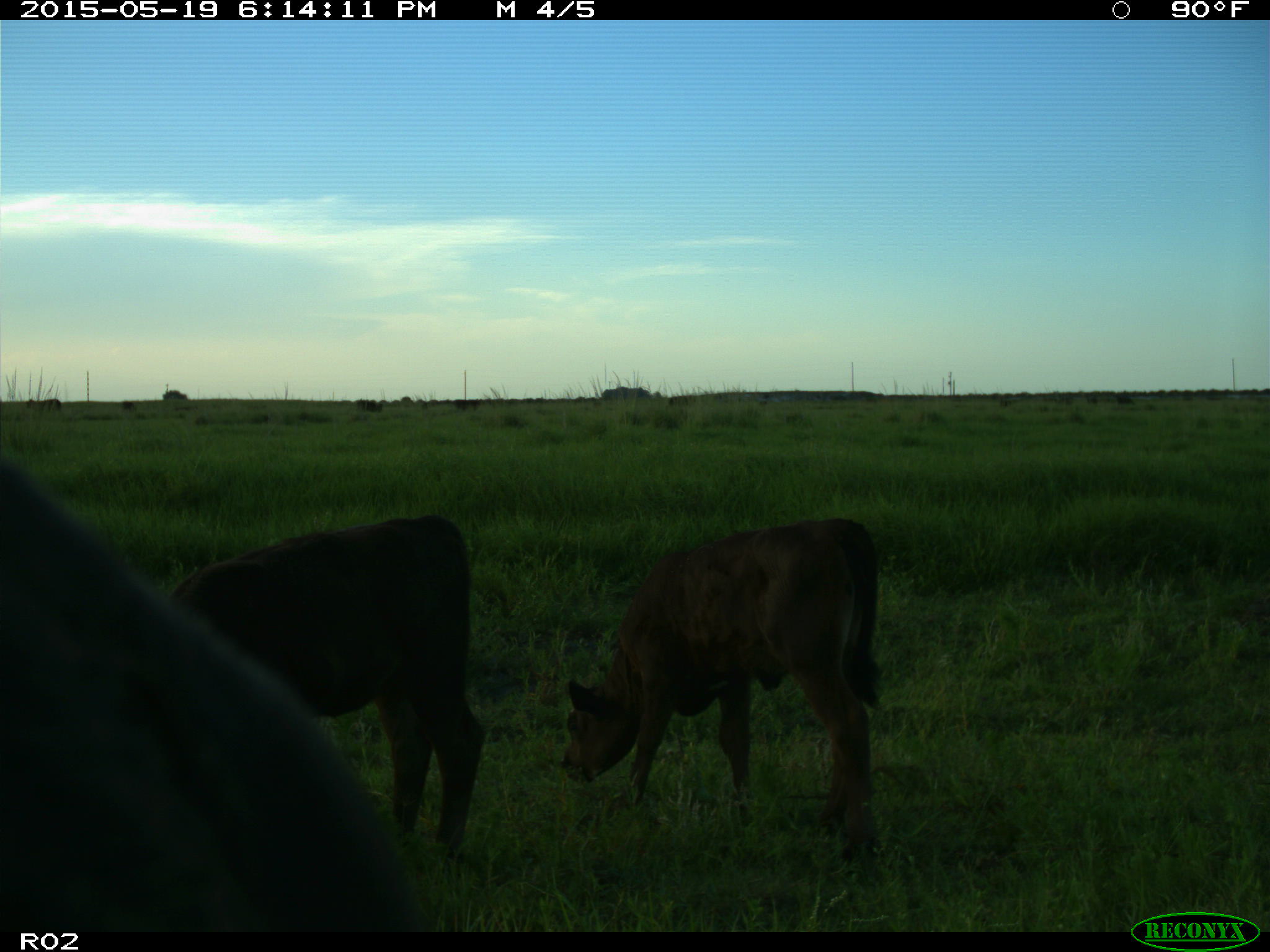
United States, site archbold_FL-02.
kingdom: Animalia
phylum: Chordata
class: Mammalia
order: Artiodactyla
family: Bovidae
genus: Bos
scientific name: Bos taurus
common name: domestic cow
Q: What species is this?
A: Bos taurus (domestic cow).